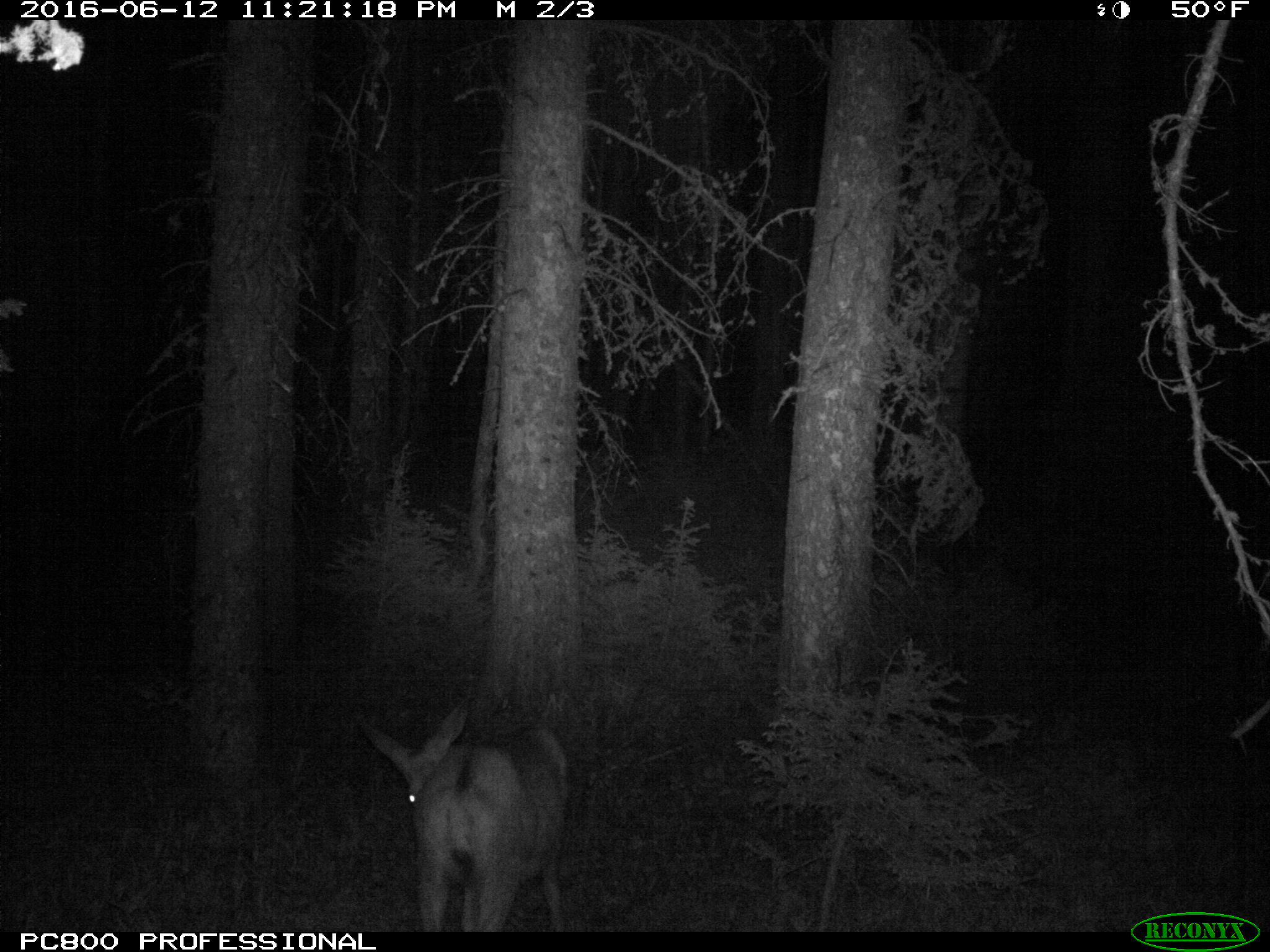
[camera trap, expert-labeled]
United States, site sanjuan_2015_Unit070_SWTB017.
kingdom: Animalia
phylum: Chordata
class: Mammalia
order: Artiodactyla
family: Cervidae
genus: Odocoileus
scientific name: Odocoileus hemionus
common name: mule deer